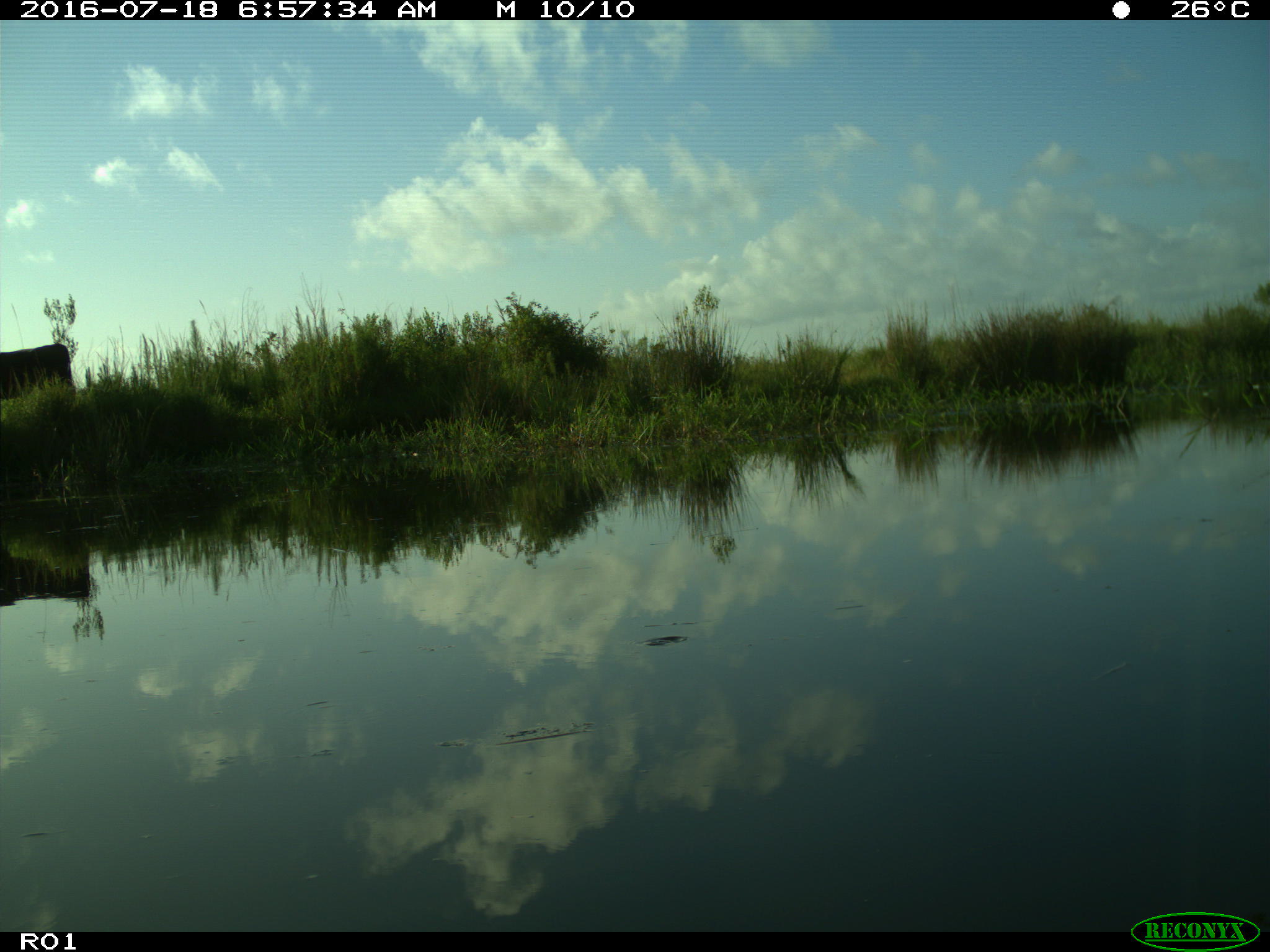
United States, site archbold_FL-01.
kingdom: Animalia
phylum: Chordata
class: Mammalia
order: Artiodactyla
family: Bovidae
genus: Bos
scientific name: Bos taurus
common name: domestic cow